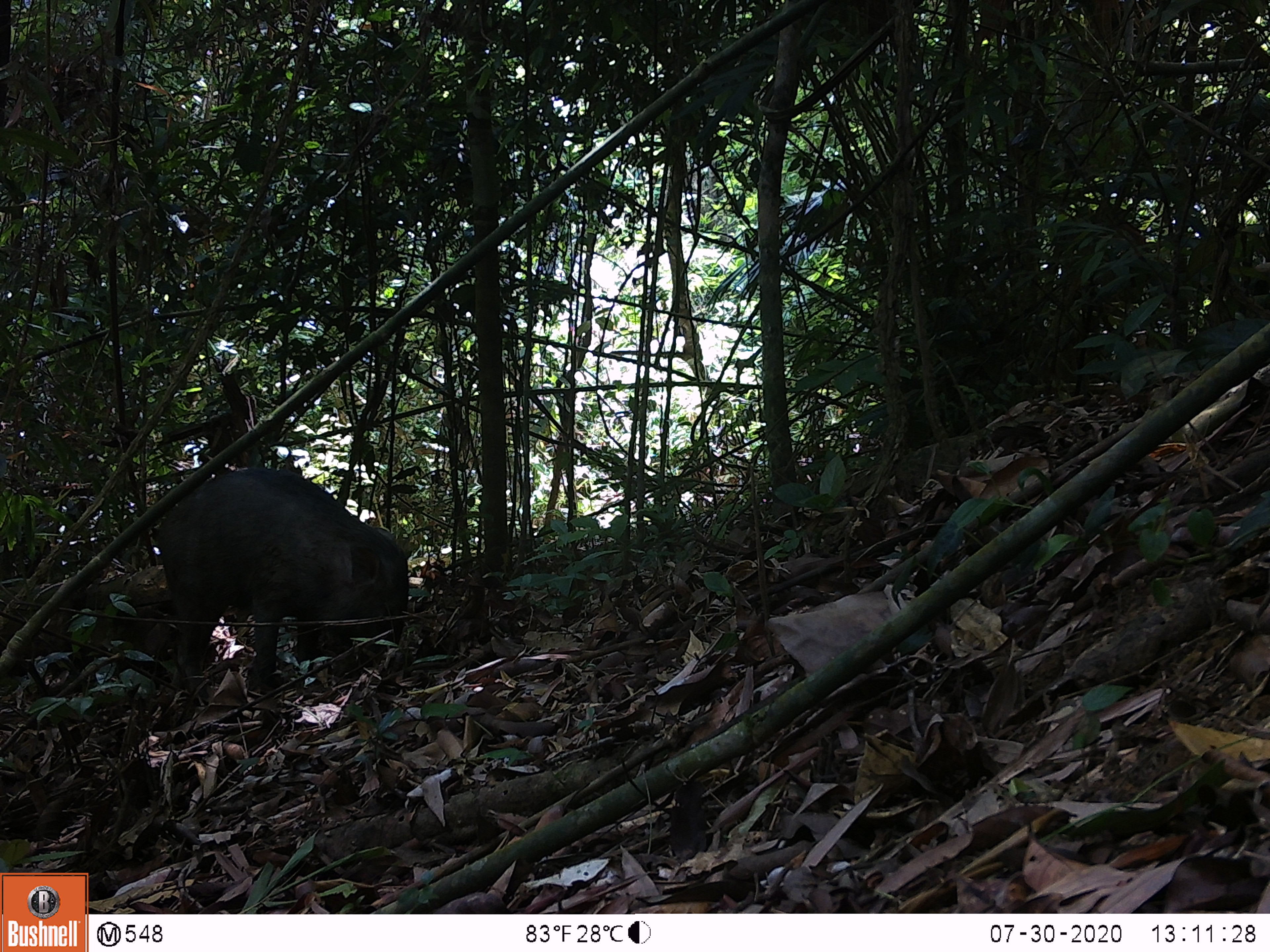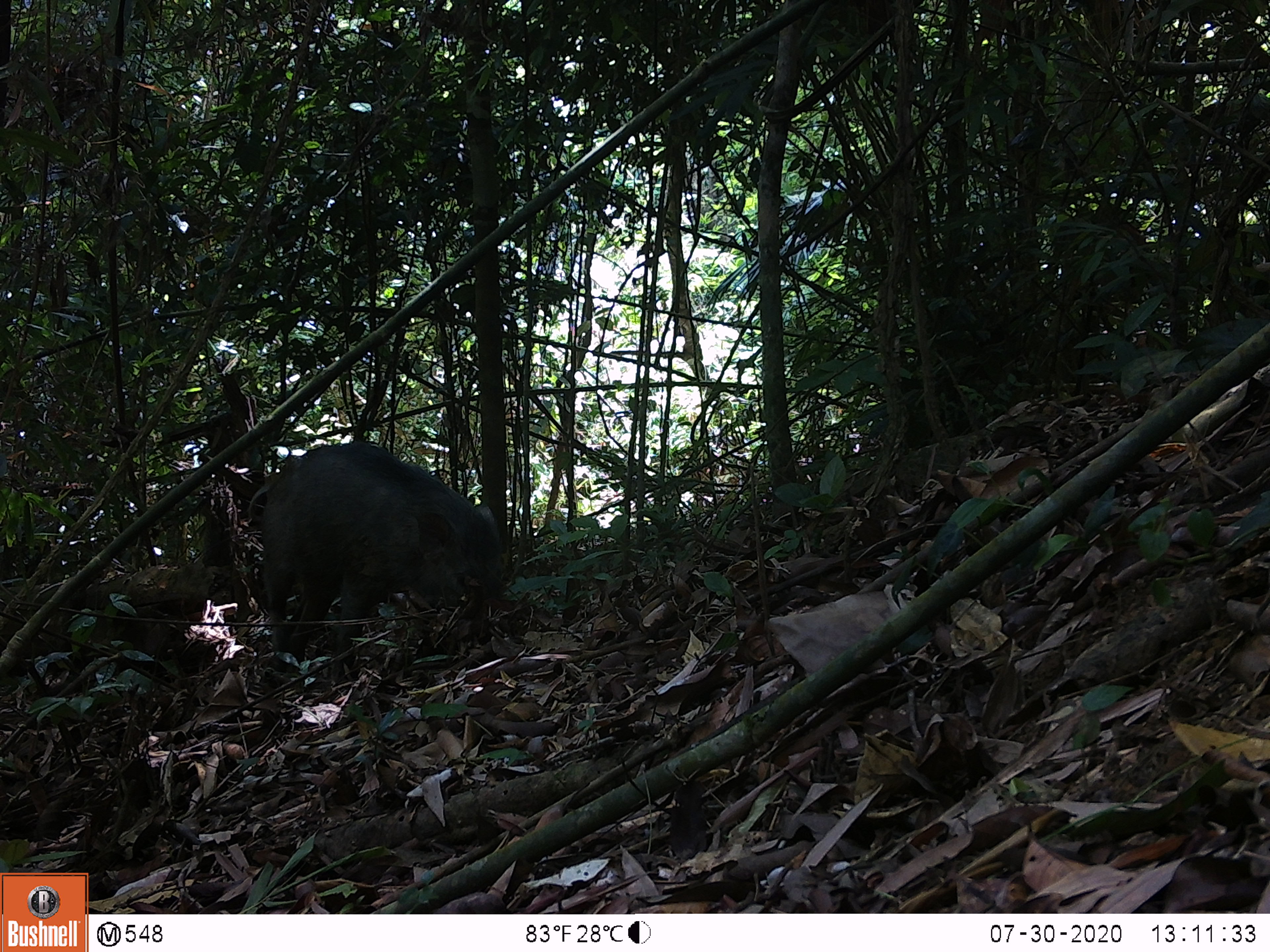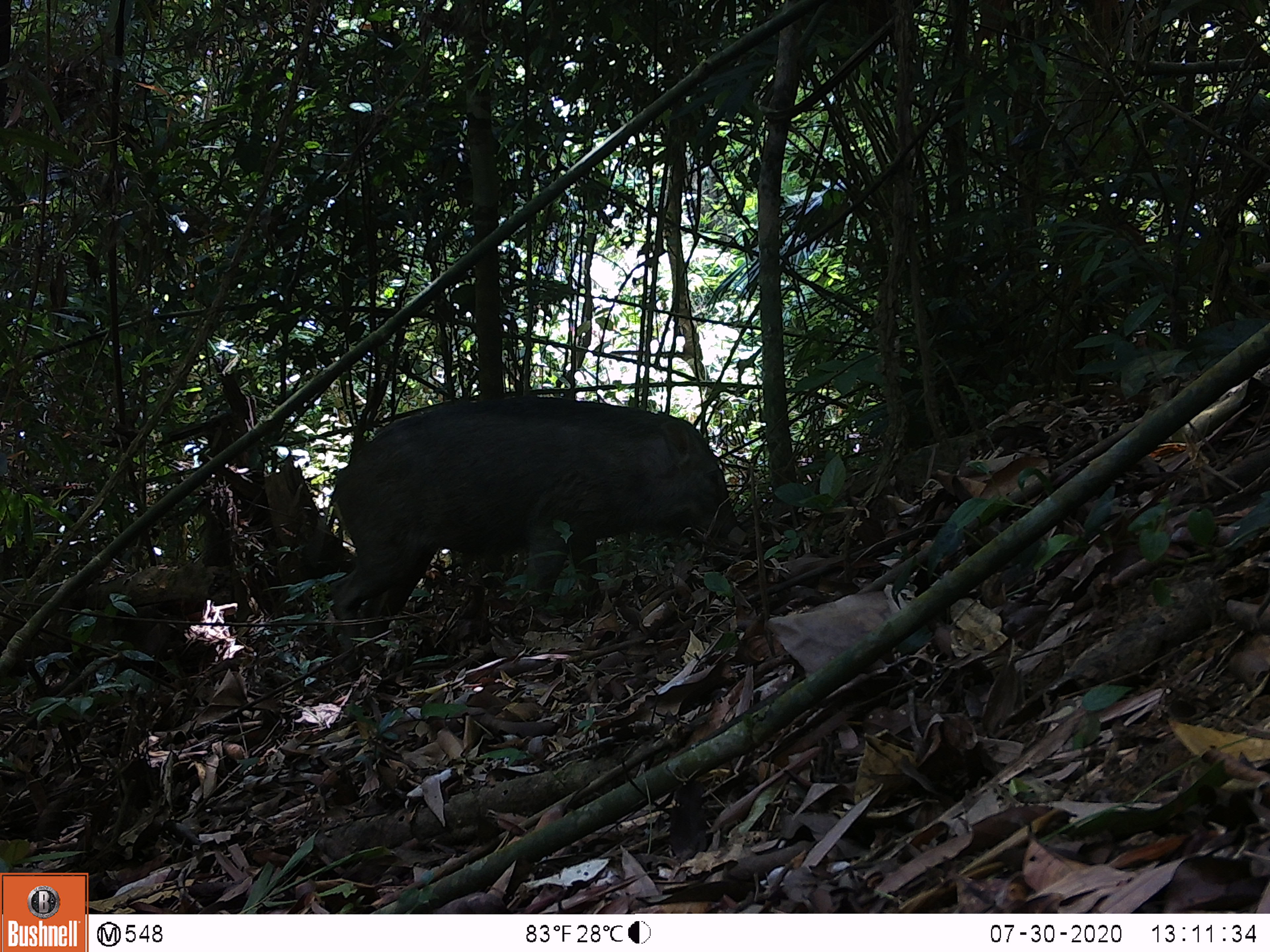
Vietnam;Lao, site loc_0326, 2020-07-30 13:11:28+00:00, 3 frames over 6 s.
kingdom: Animalia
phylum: Chordata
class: Mammalia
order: Artiodactyla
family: Suidae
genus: Sus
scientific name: Sus scrofa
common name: eurasian wild pig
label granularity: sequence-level